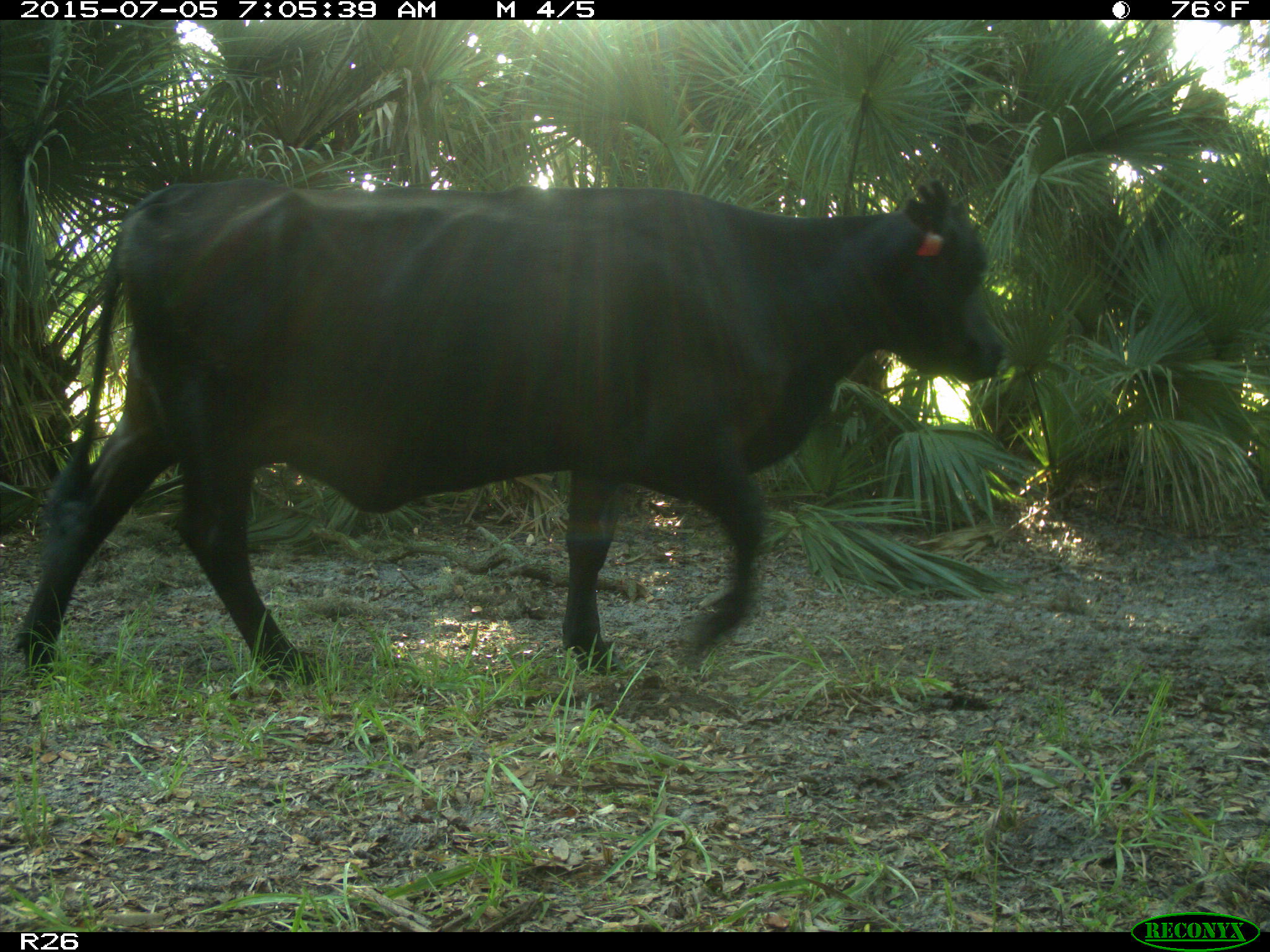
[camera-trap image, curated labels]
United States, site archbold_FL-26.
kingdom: Animalia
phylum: Chordata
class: Mammalia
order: Artiodactyla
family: Bovidae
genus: Bos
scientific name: Bos taurus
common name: domestic cow